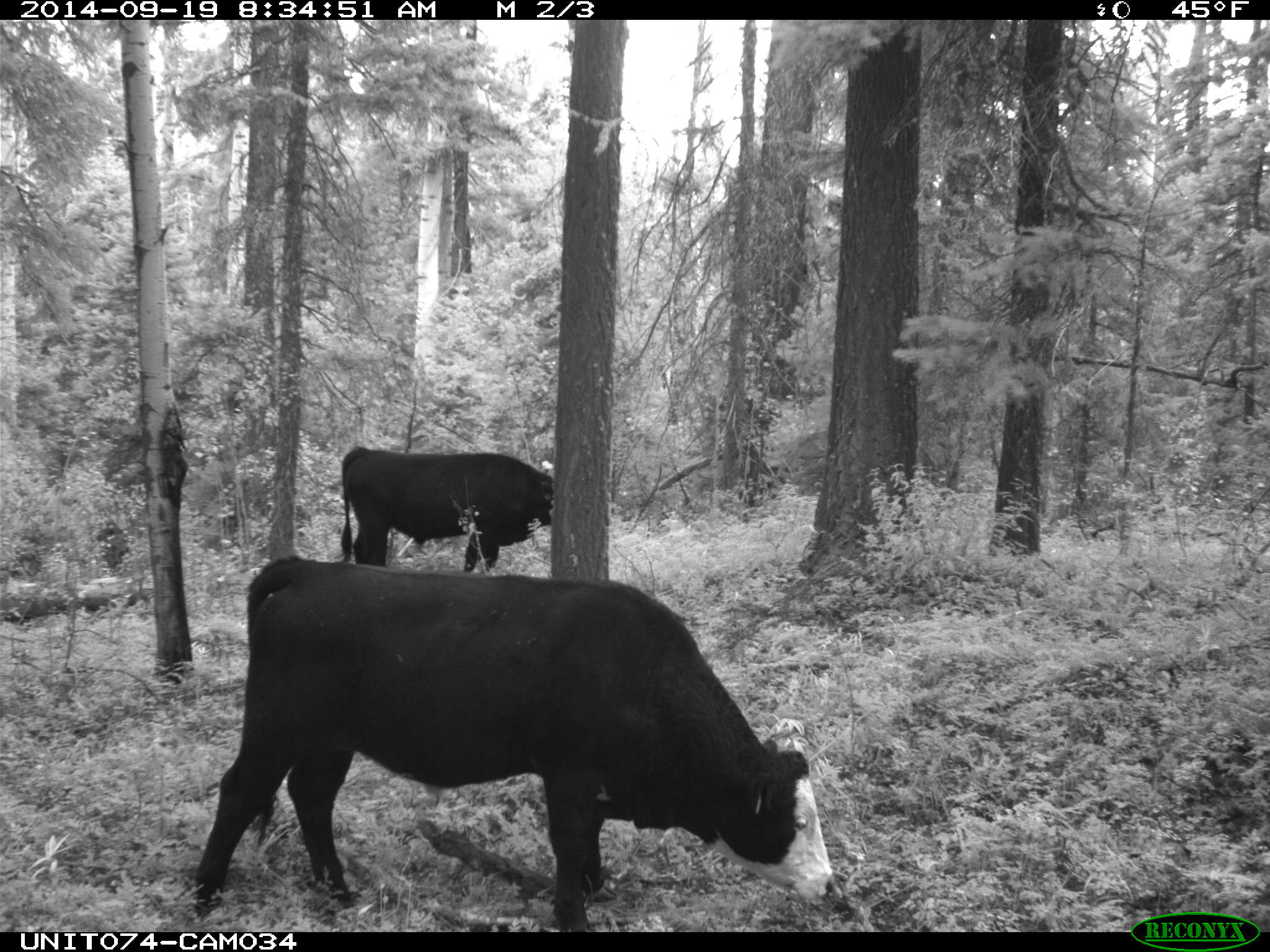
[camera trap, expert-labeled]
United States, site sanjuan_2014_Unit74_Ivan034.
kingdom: Animalia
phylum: Chordata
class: Mammalia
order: Artiodactyla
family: Bovidae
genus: Bos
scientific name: Bos taurus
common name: domestic cow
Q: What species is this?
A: Bos taurus (domestic cow).